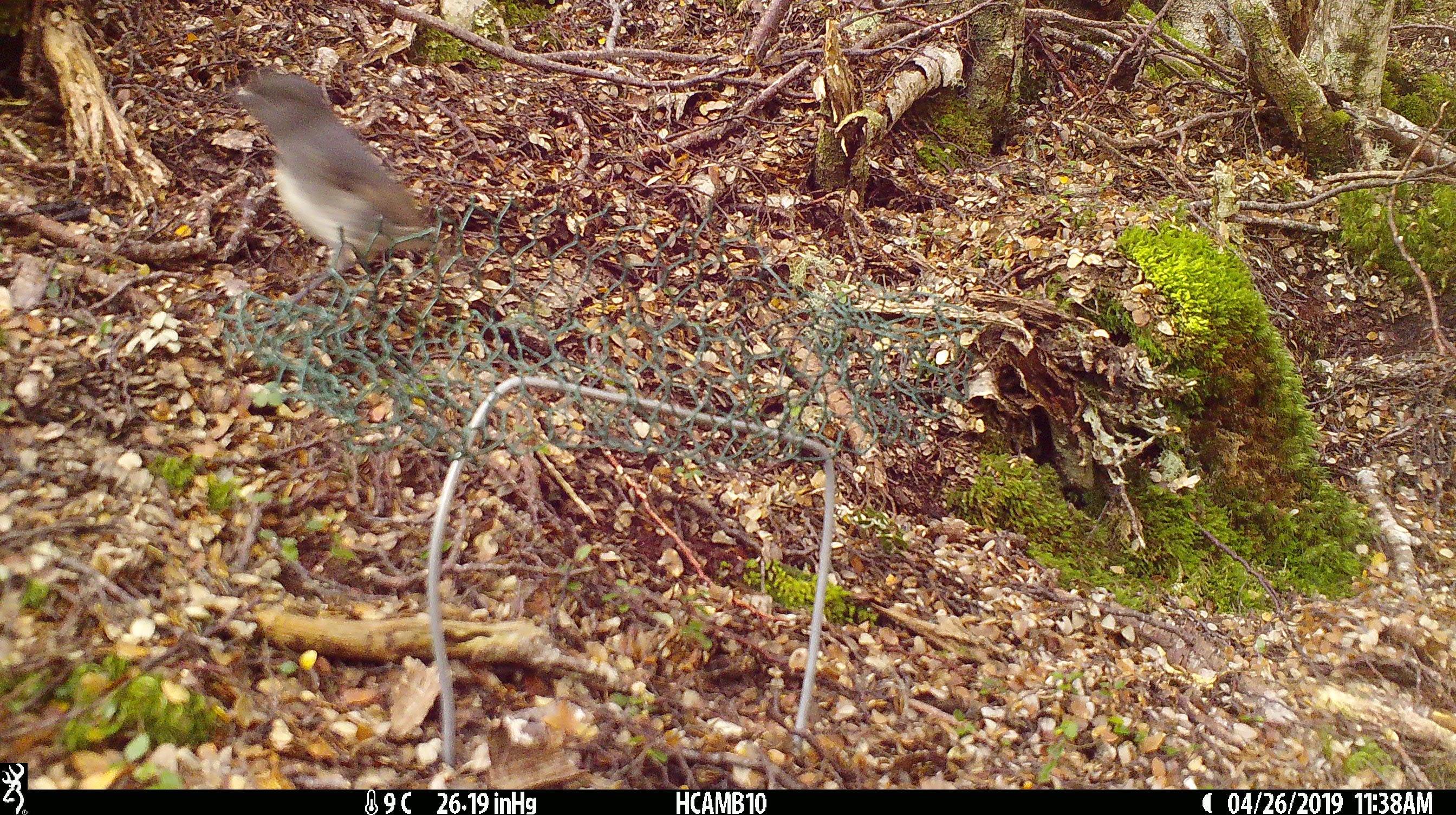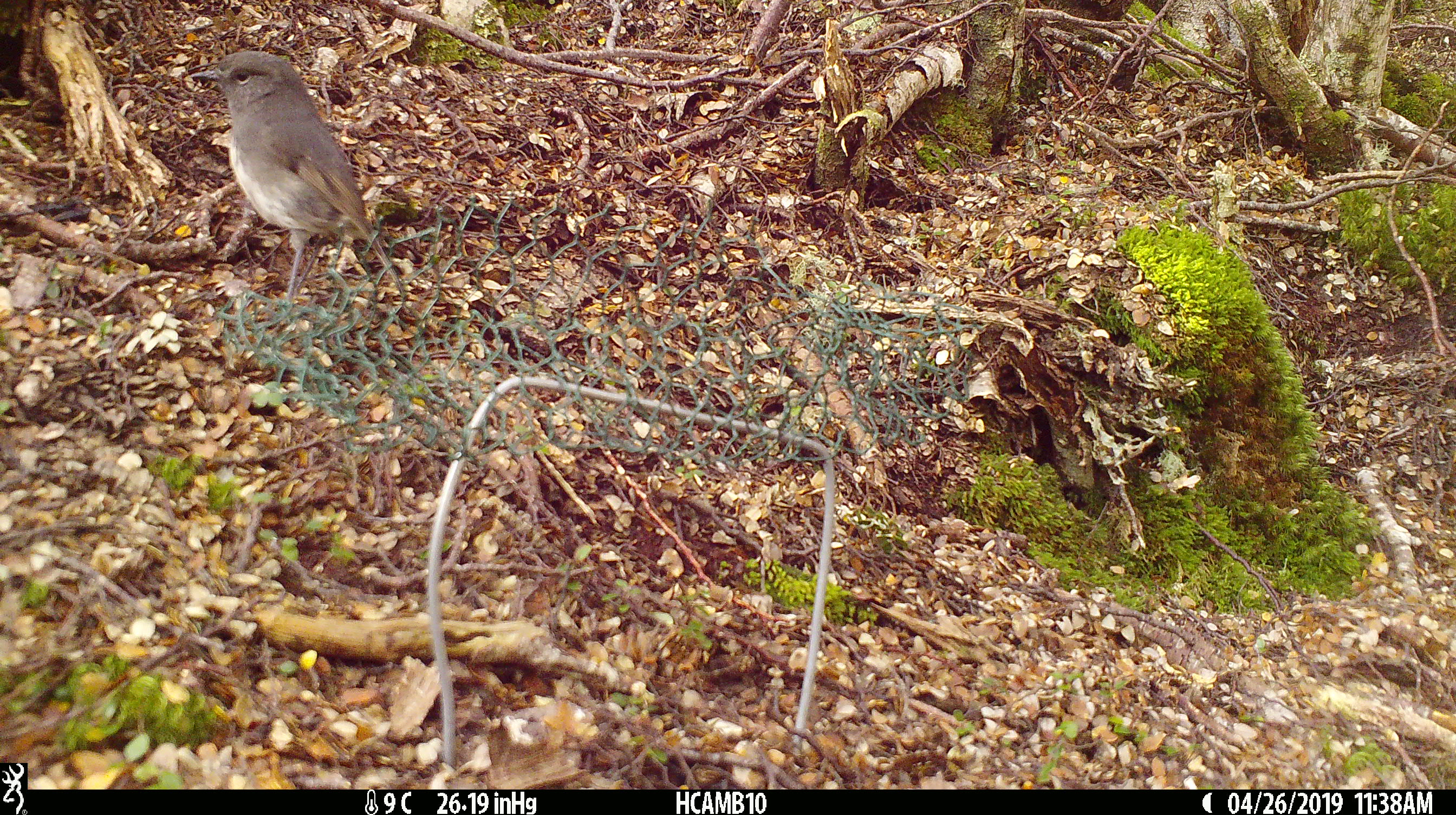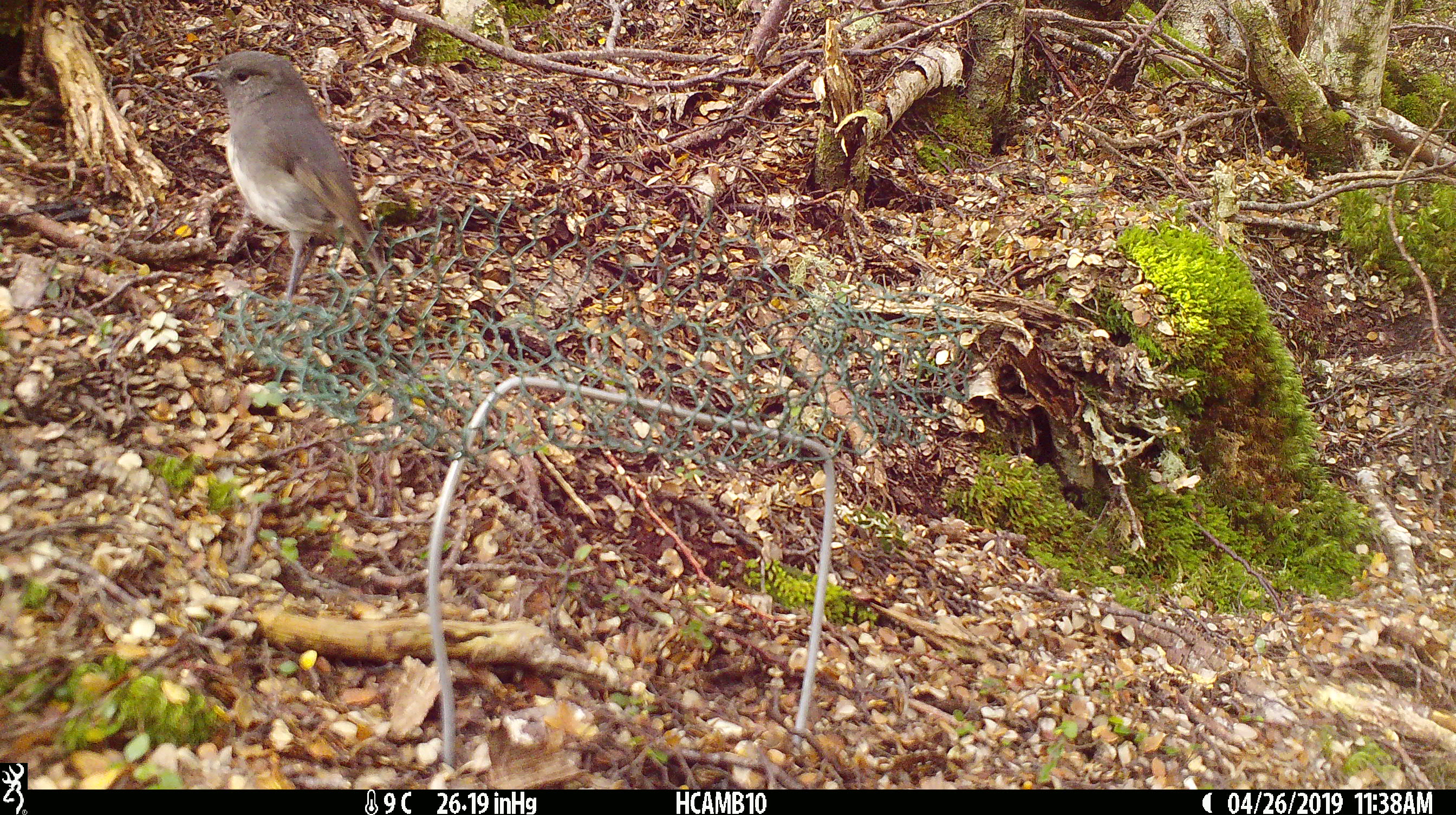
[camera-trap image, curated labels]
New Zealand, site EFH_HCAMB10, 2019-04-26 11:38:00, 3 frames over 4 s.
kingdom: Animalia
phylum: Chordata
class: Aves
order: Passeriformes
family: Petroicidae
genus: Petroica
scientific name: Petroica australis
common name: new zealand robin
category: robin